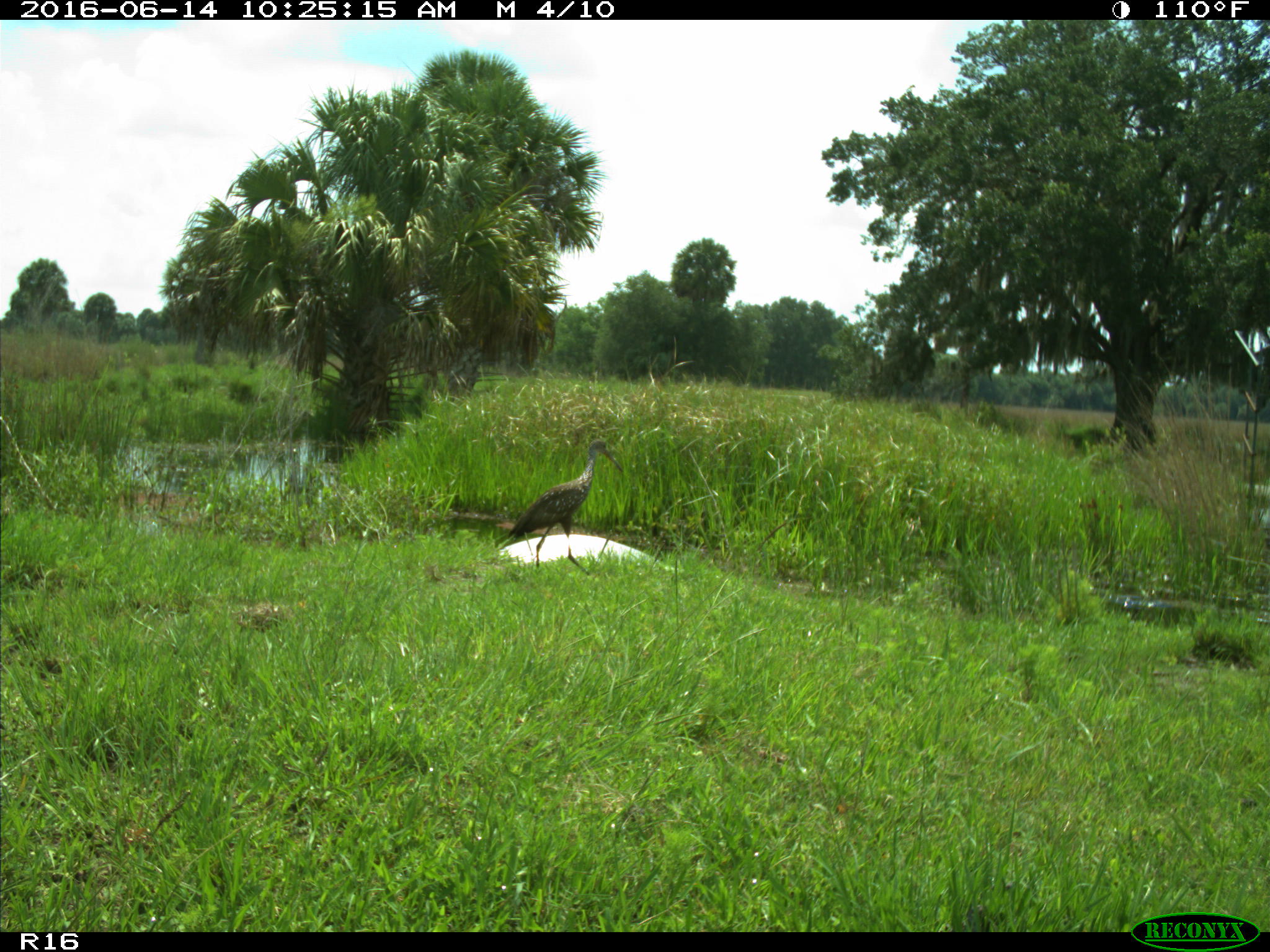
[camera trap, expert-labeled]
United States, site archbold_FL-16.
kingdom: Animalia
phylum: Chordata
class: Aves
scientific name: Aves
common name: birds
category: unidentified bird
Unidentified bird (birds) (Aves).